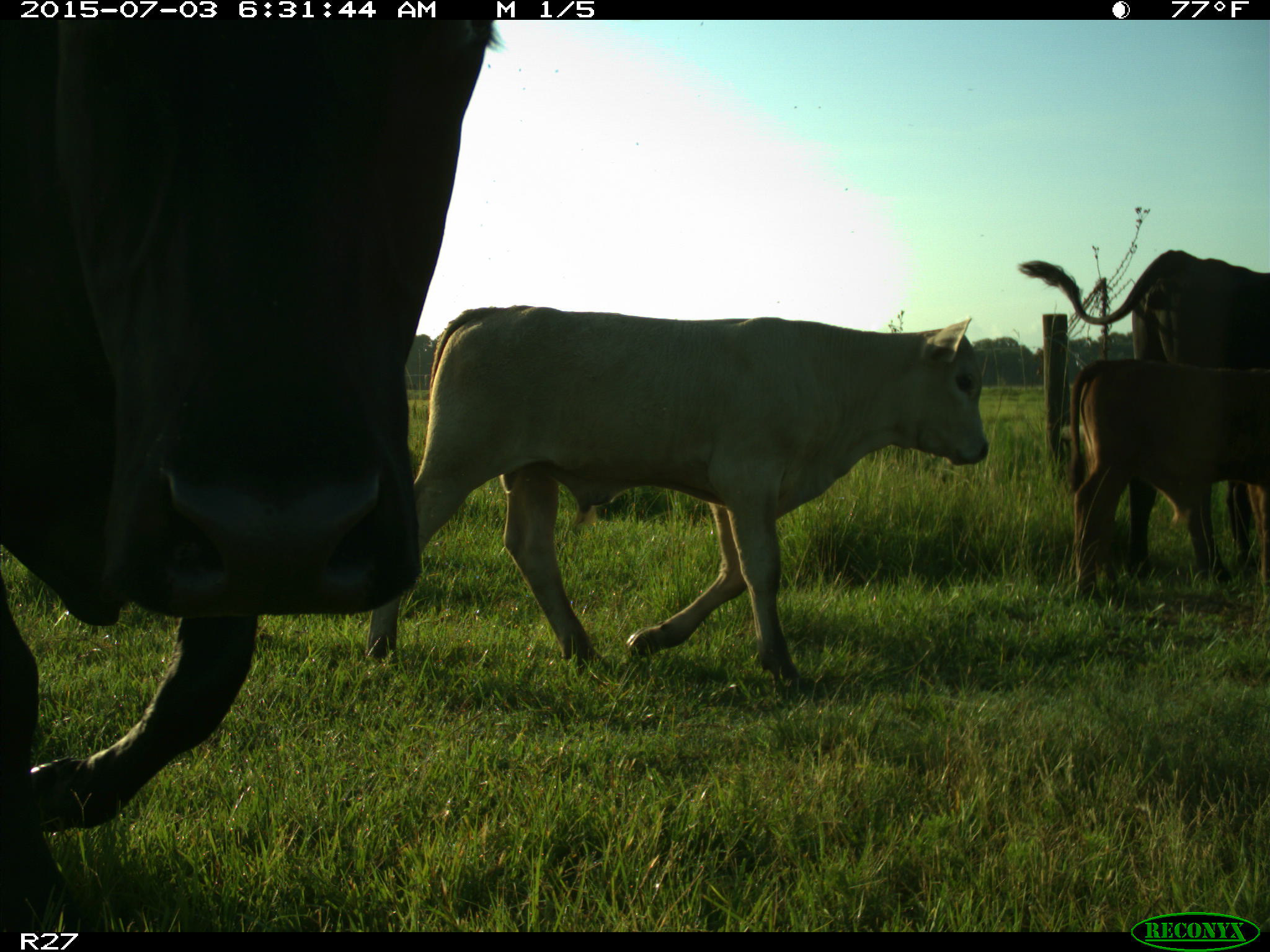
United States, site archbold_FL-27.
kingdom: Animalia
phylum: Chordata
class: Mammalia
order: Artiodactyla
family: Bovidae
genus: Bos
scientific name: Bos taurus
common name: domestic cow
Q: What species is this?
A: Bos taurus (domestic cow).